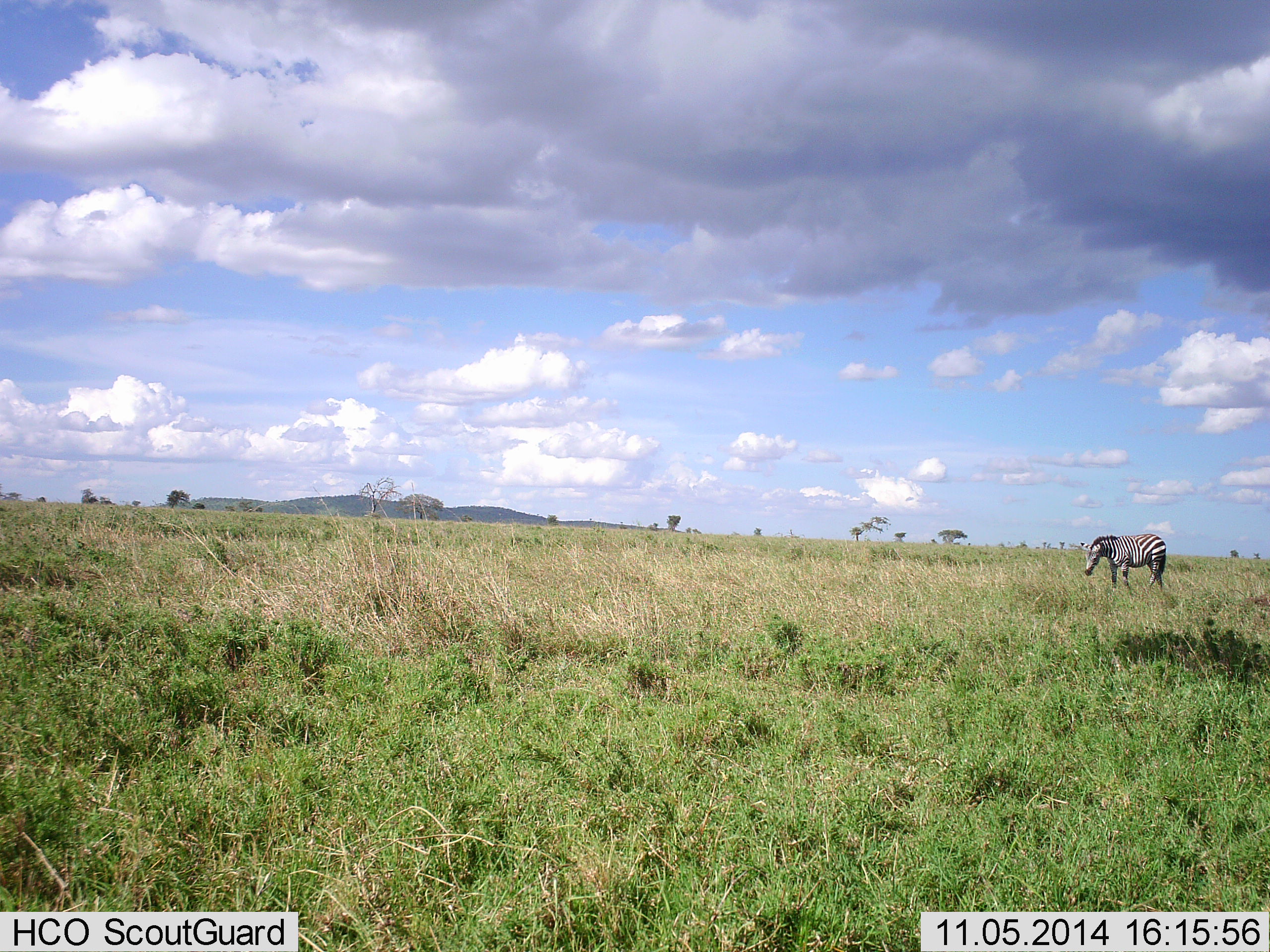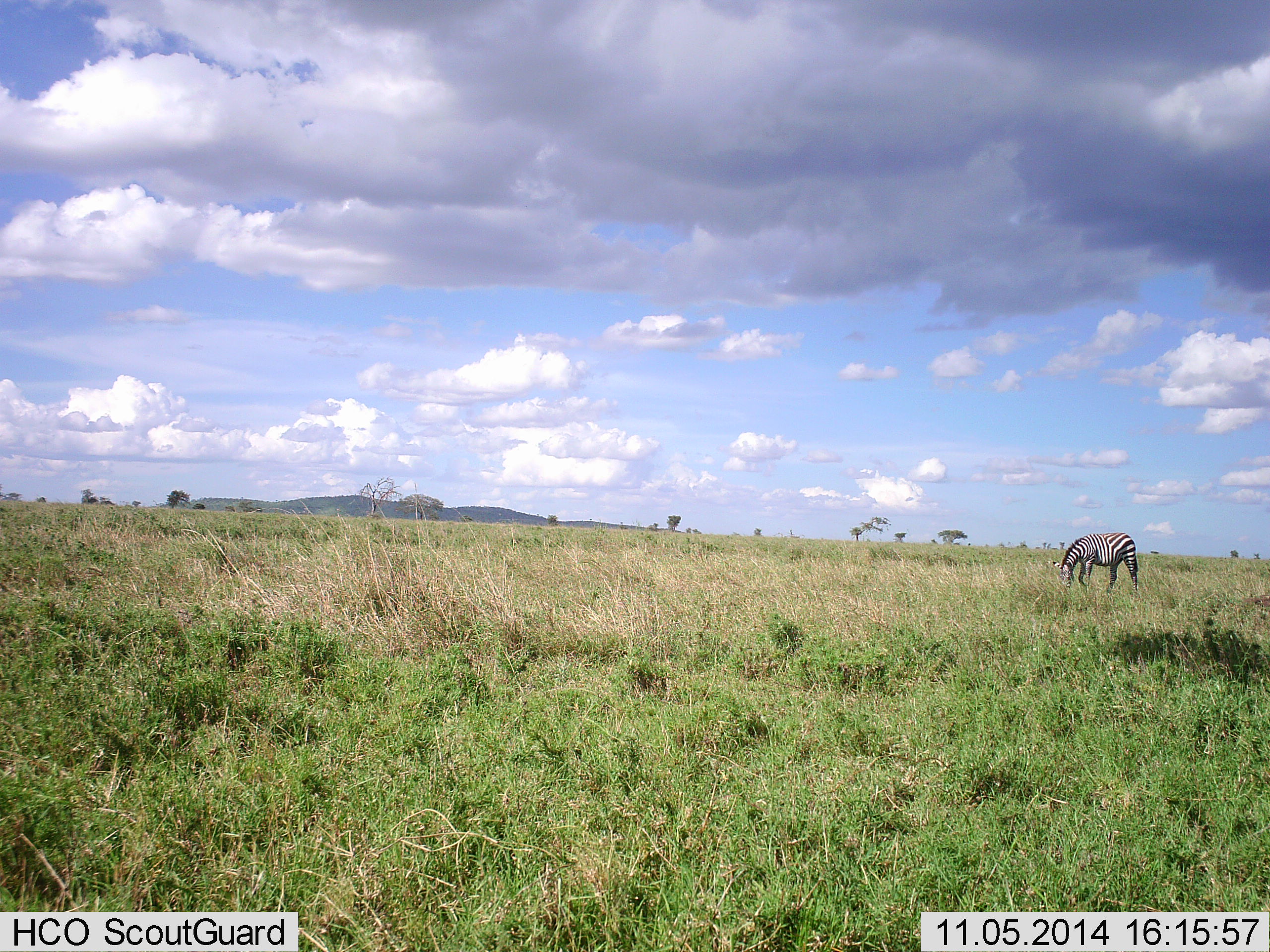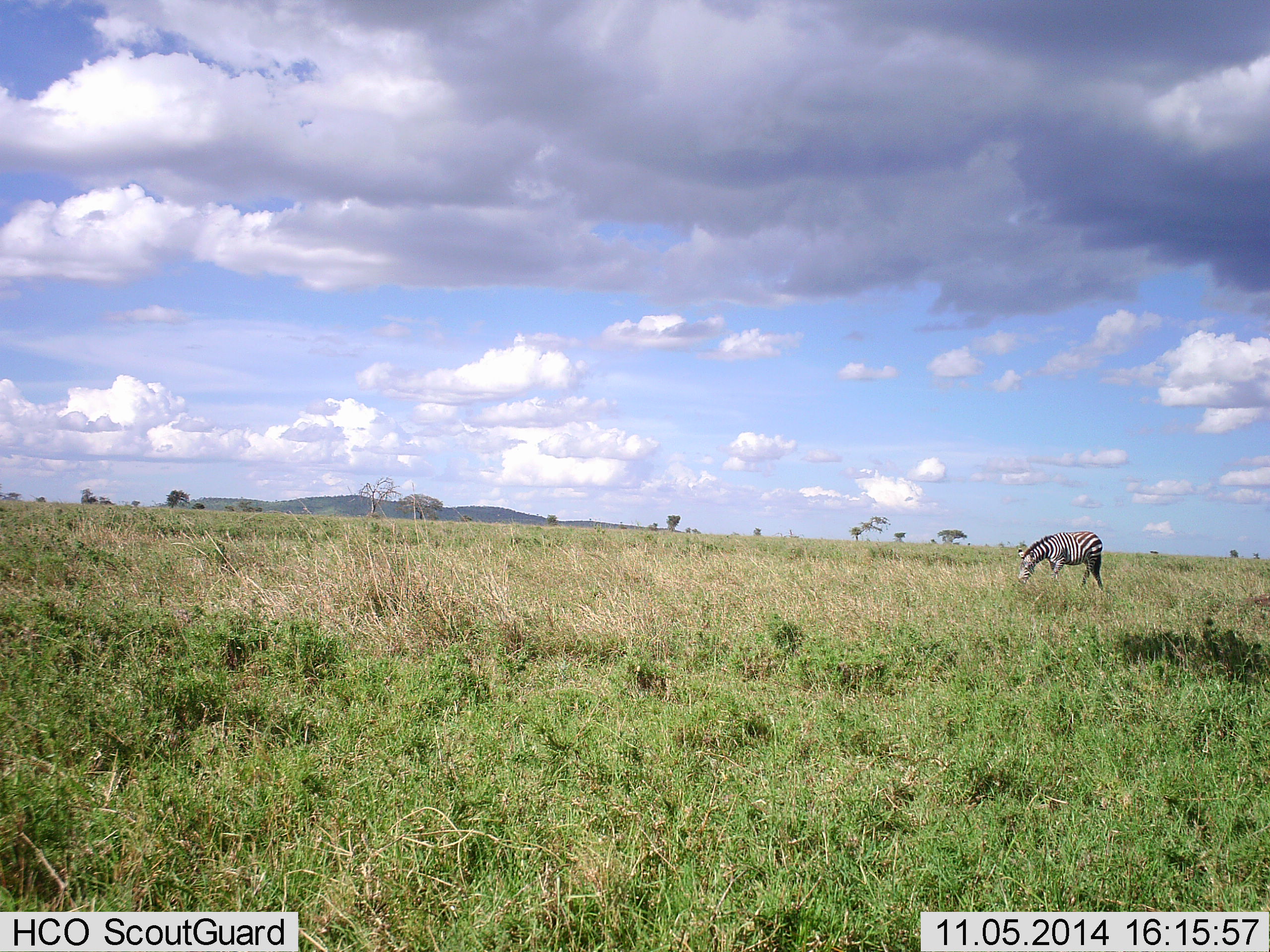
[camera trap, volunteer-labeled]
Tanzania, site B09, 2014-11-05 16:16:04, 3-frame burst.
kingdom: Animalia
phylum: Chordata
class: Mammalia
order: Perissodactyla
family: Equidae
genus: Equus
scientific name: Equus quagga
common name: plains zebra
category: zebra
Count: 1.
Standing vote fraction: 0%.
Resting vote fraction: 0%.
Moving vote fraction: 60%.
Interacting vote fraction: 0%.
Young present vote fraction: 0%.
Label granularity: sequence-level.